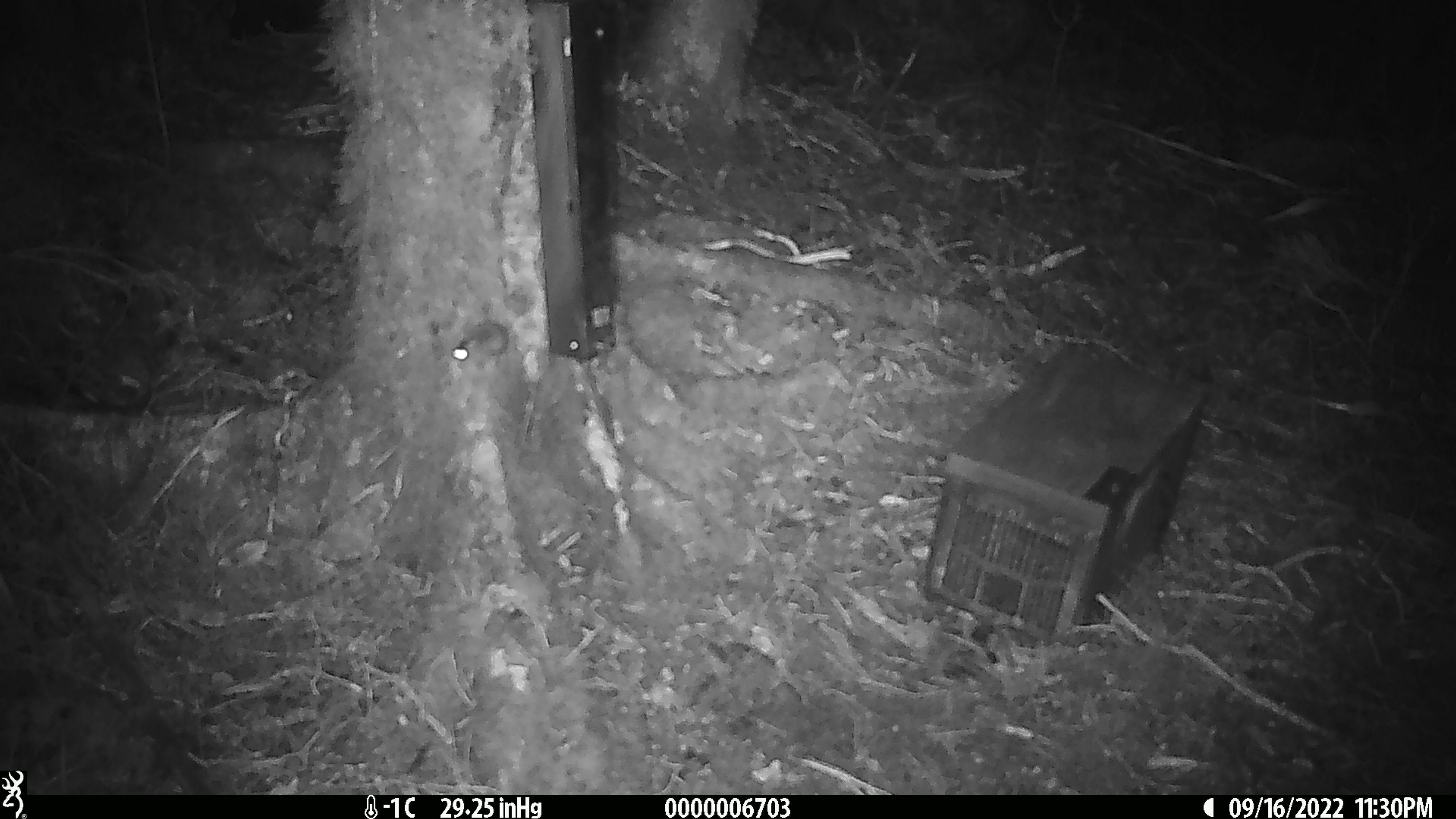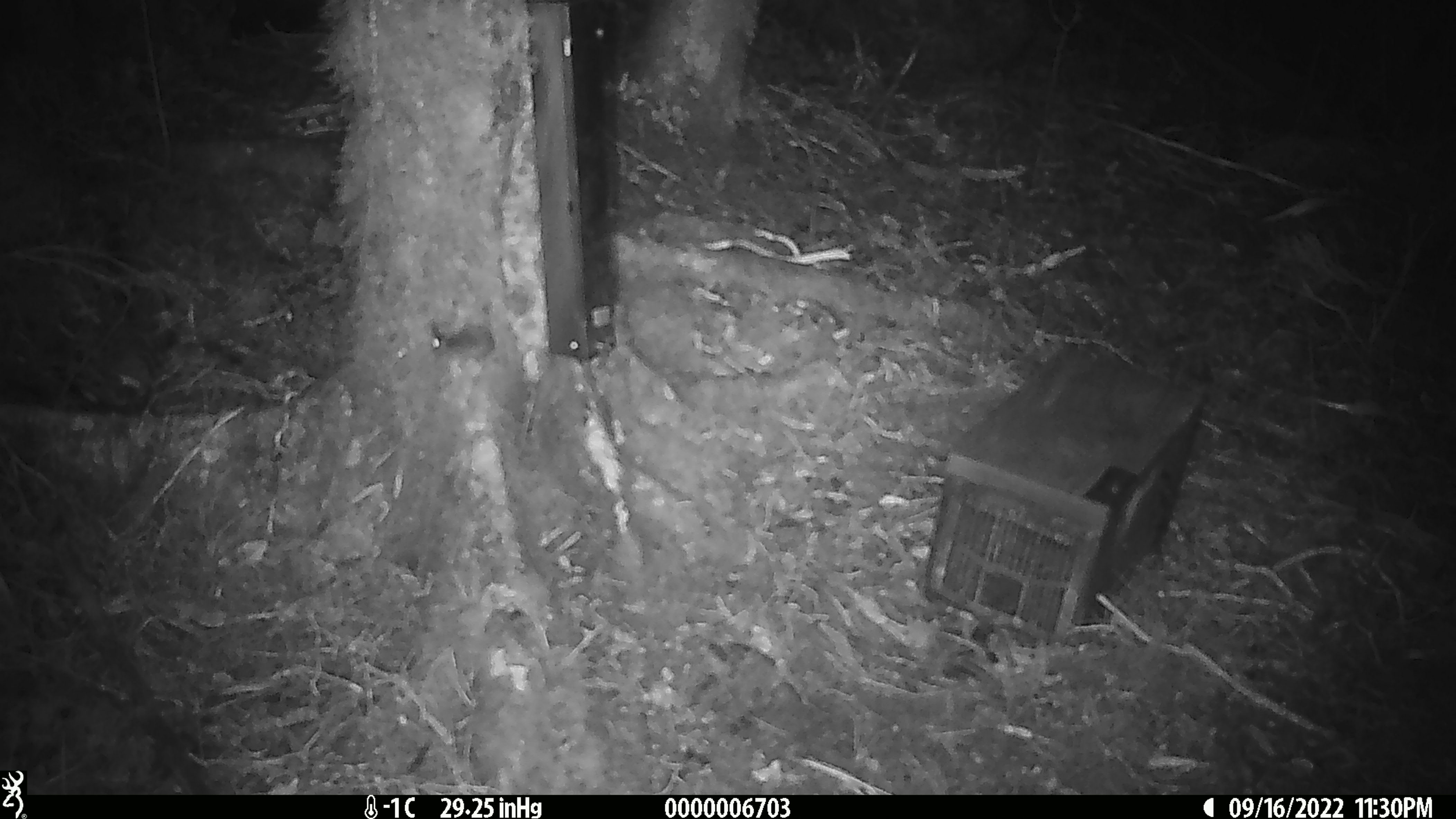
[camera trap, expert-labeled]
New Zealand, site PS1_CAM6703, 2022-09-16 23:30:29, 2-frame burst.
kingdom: Animalia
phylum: Chordata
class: Mammalia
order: Rodentia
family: Muridae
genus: Mus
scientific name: Mus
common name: mouse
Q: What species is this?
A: Mouse (Mus).